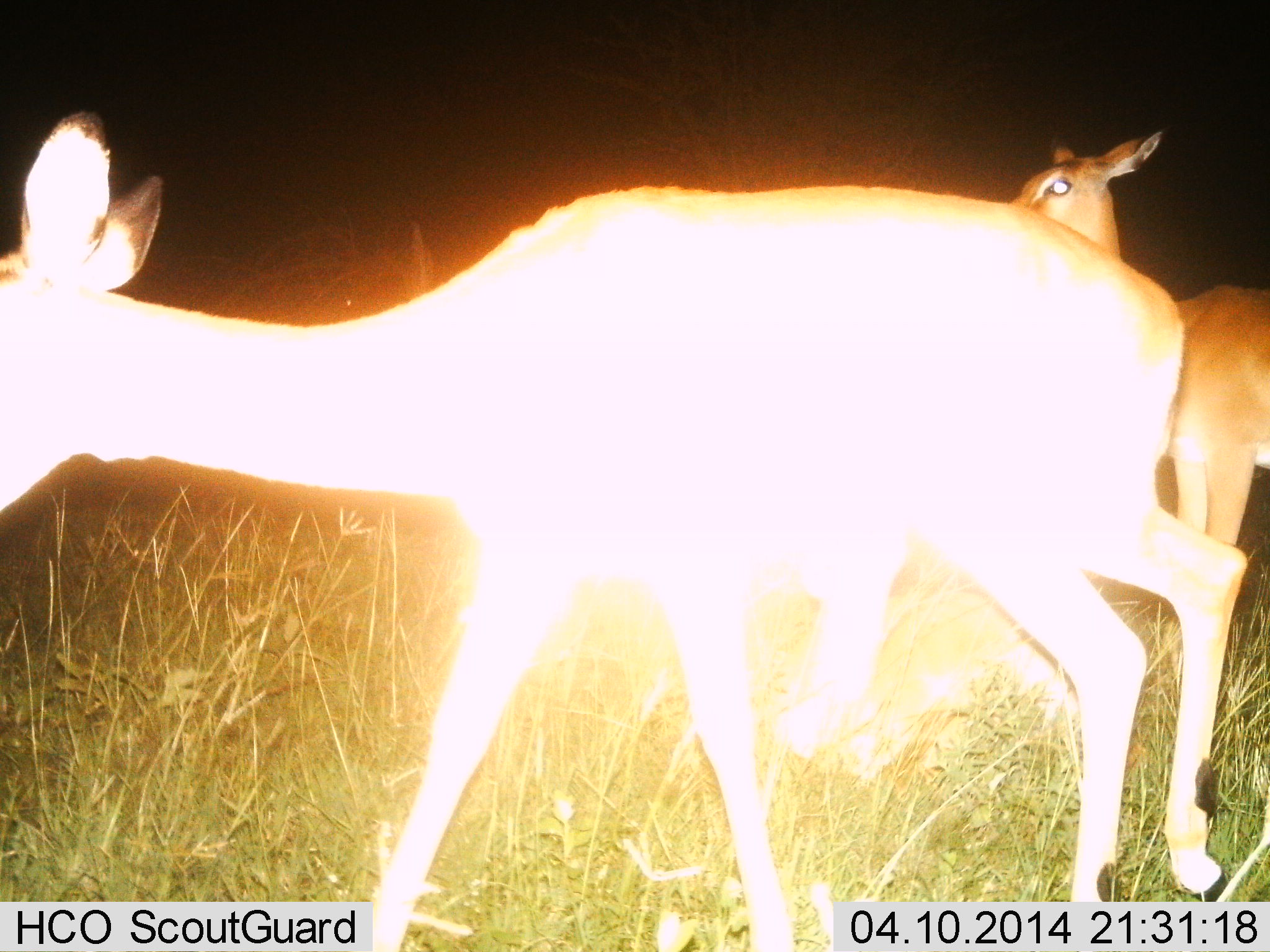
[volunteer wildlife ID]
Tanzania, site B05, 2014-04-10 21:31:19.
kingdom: Animalia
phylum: Chordata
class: Mammalia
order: Artiodactyla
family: Bovidae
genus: Aepyceros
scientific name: Aepyceros melampus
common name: impala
Impala (Aepyceros melampus), count 2. Behavior (volunteer vote fractions): standing 40%, resting 0%, moving 70%, interacting 0%. Young present (vote fraction): 0%. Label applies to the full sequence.